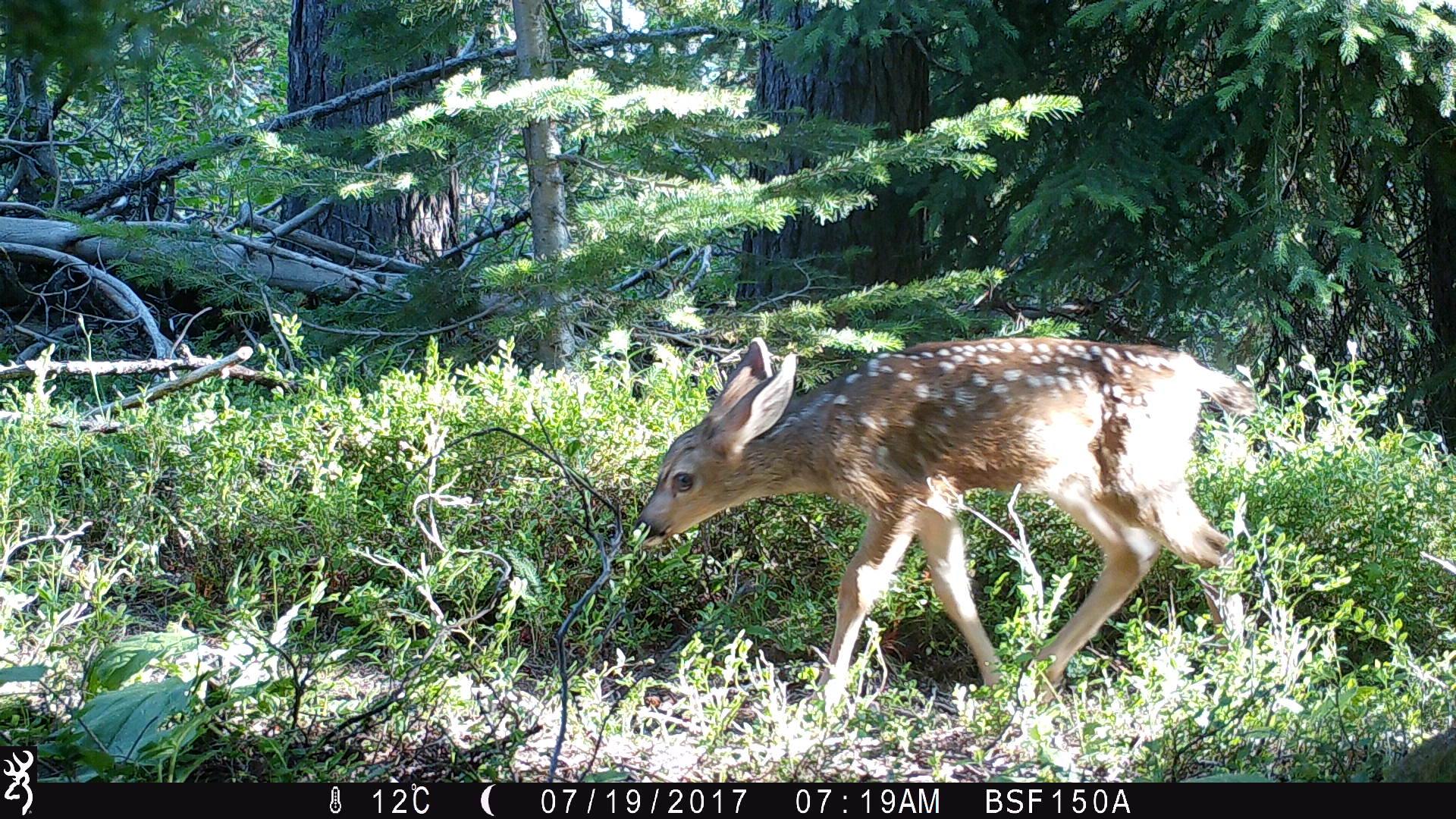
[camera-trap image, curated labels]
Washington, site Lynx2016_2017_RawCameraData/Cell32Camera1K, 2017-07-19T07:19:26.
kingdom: Animalia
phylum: Chordata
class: Mammalia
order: Artiodactyla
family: Cervidae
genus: Odocoileus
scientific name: Odocoileus hemionus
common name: mule deer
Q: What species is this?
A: Odocoileus hemionus (mule deer).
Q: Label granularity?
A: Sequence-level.